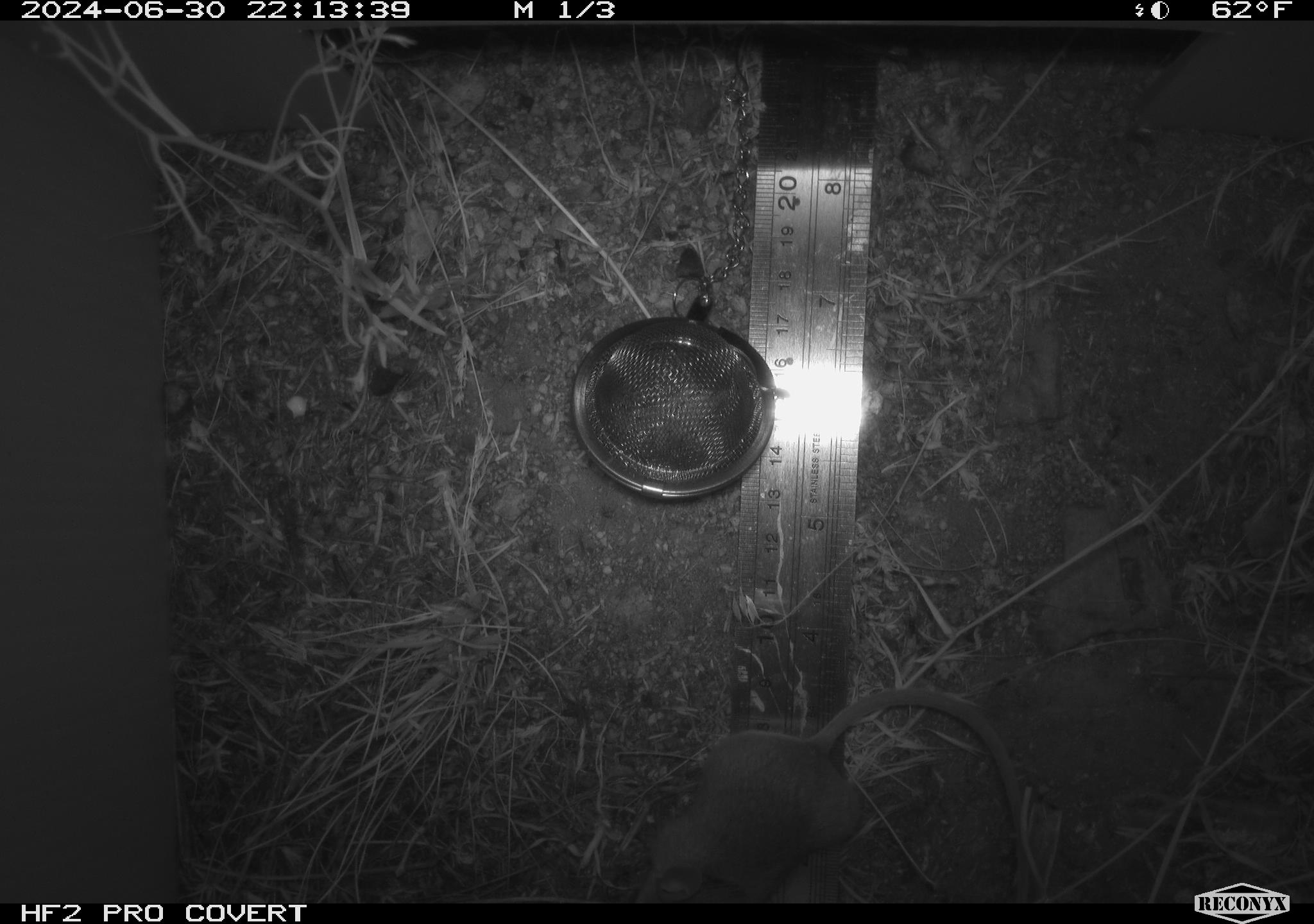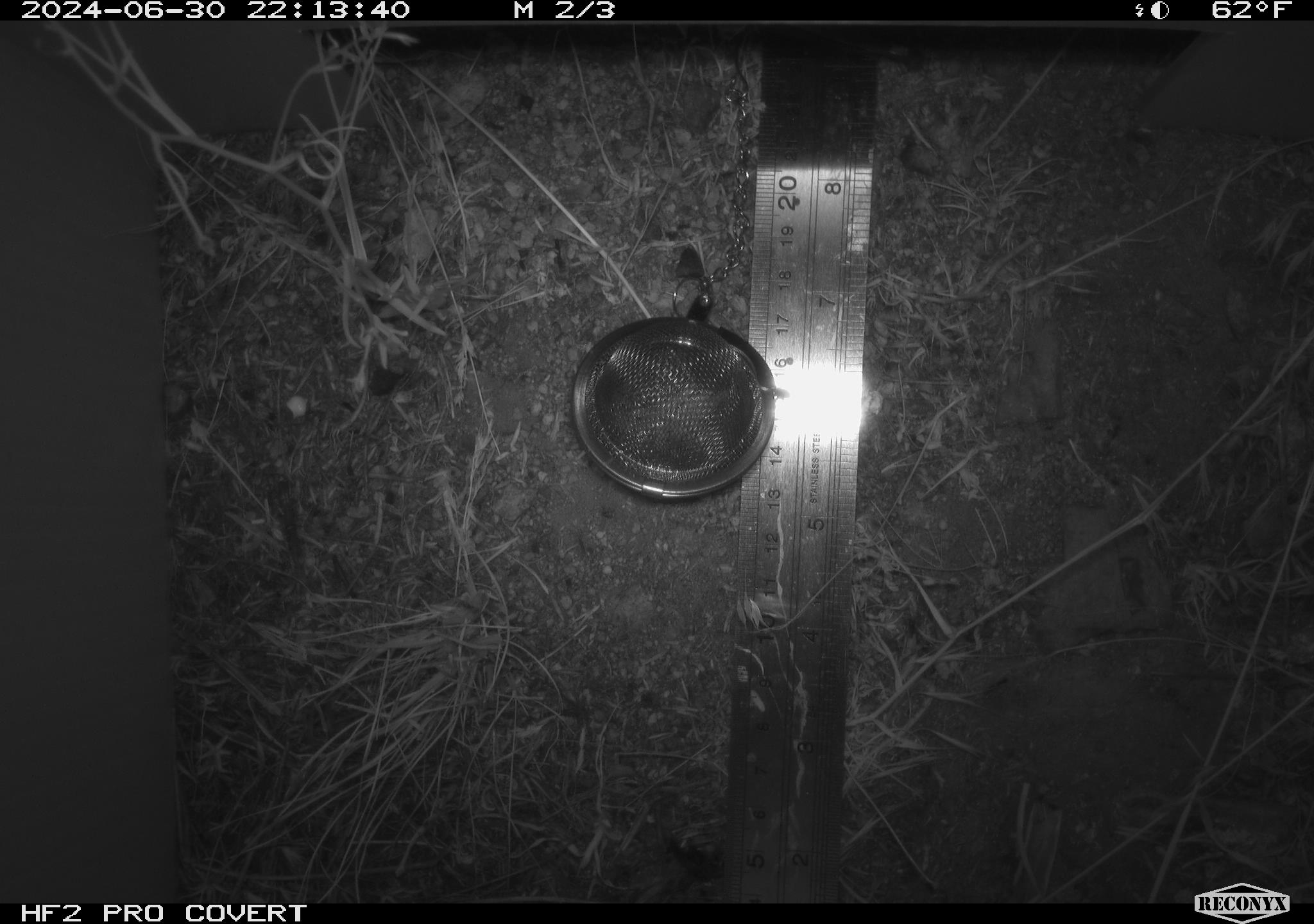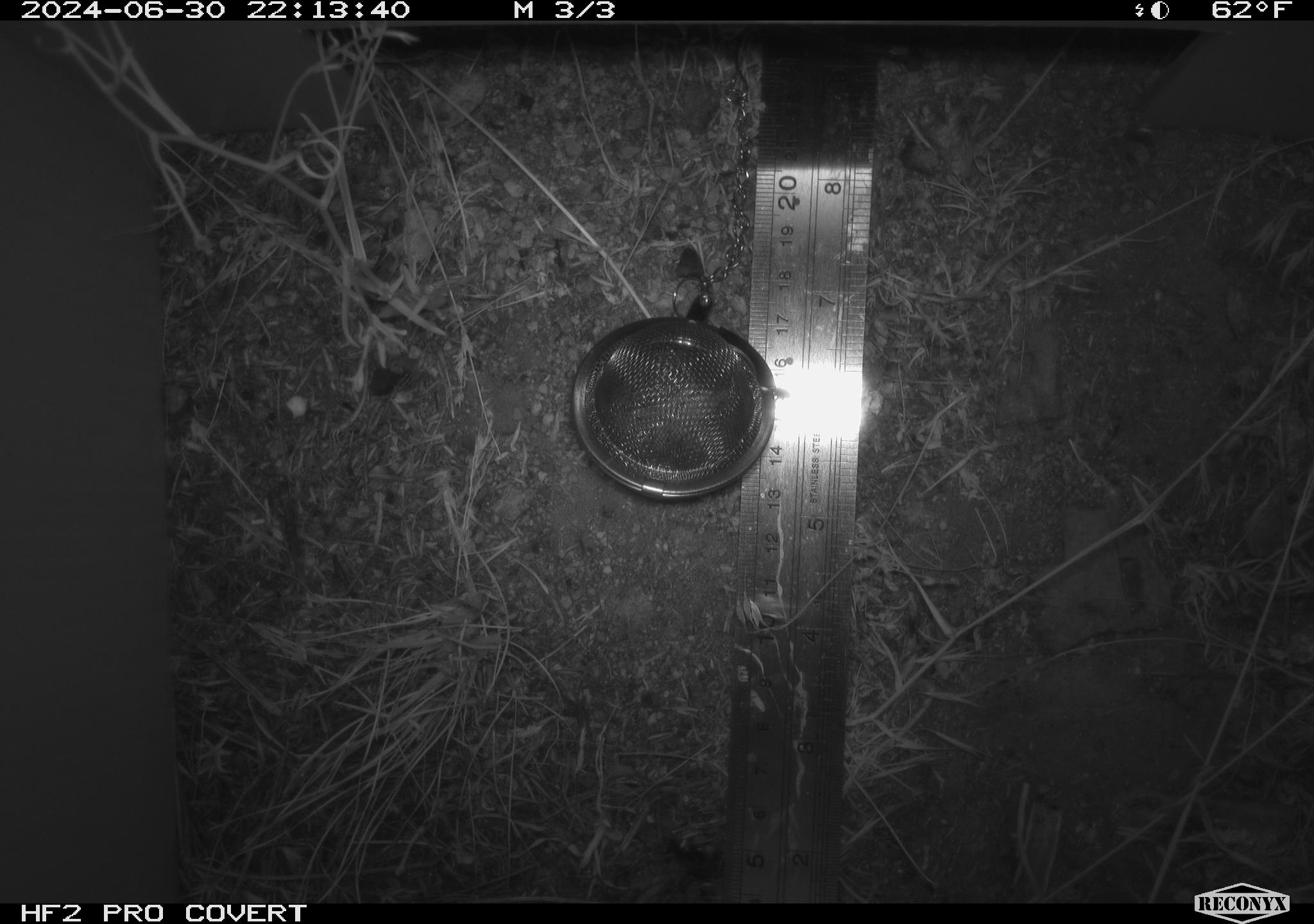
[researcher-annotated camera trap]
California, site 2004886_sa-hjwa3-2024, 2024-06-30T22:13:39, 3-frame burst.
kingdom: Animalia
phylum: Chordata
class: Mammalia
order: Rodentia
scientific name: Rodentia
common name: rodent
Rodent (Rodentia).